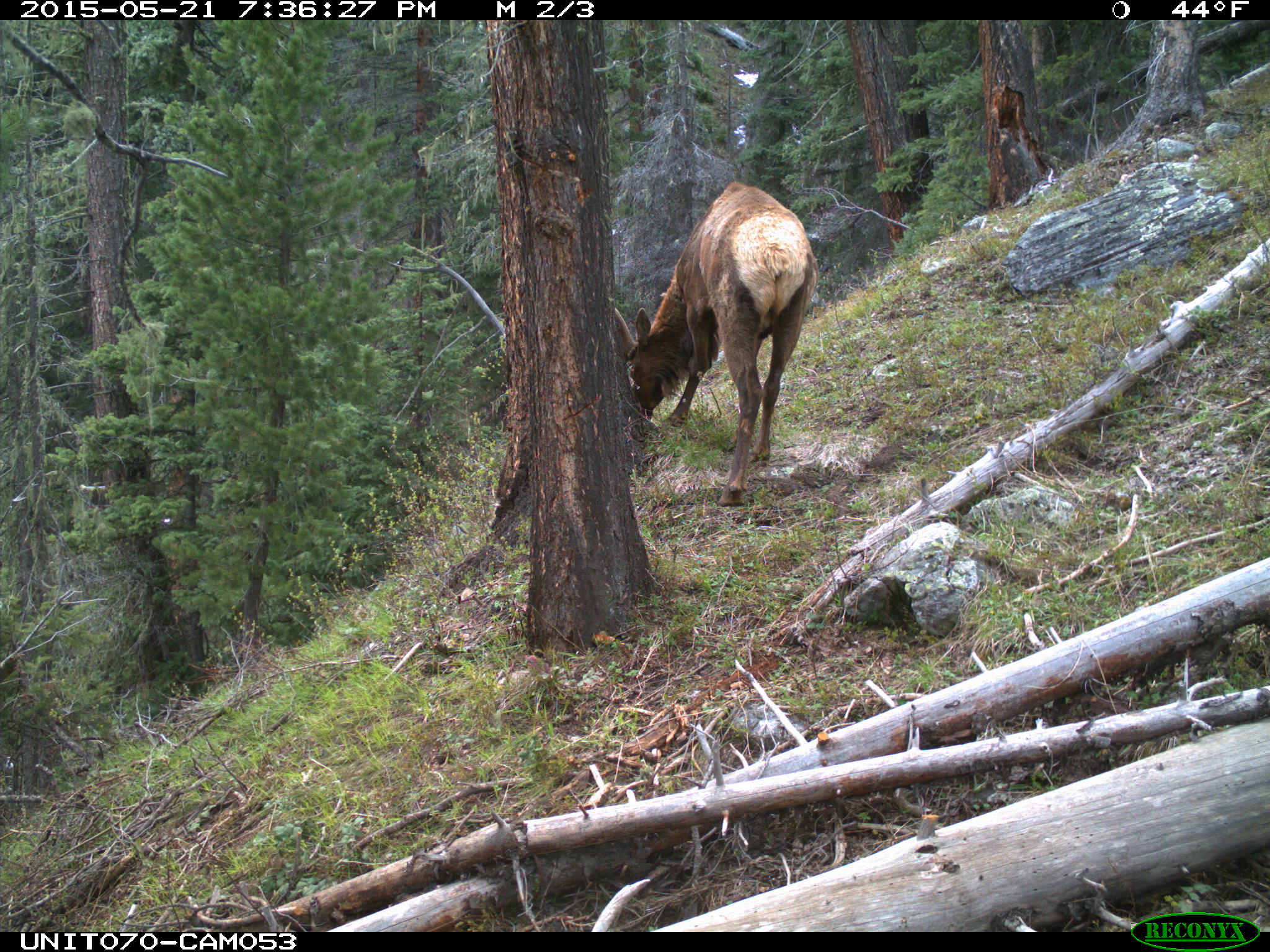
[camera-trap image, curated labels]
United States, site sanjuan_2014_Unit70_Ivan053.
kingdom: Animalia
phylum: Chordata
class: Mammalia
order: Artiodactyla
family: Cervidae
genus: Cervus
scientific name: Cervus elaphus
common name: red deer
Cervus elaphus (red deer).